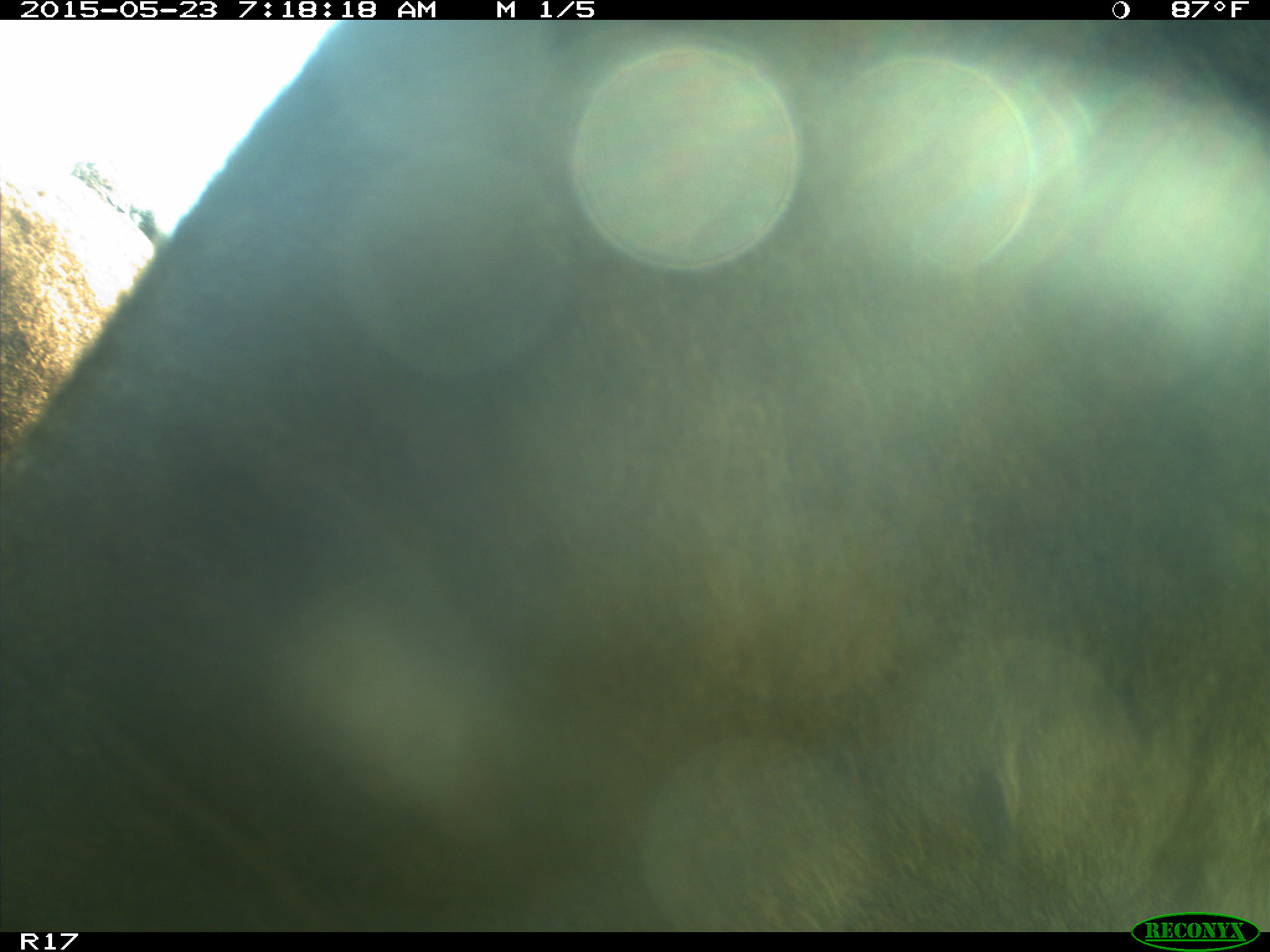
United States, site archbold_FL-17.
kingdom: Animalia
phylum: Chordata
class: Mammalia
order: Artiodactyla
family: Bovidae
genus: Bos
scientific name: Bos taurus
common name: domestic cow